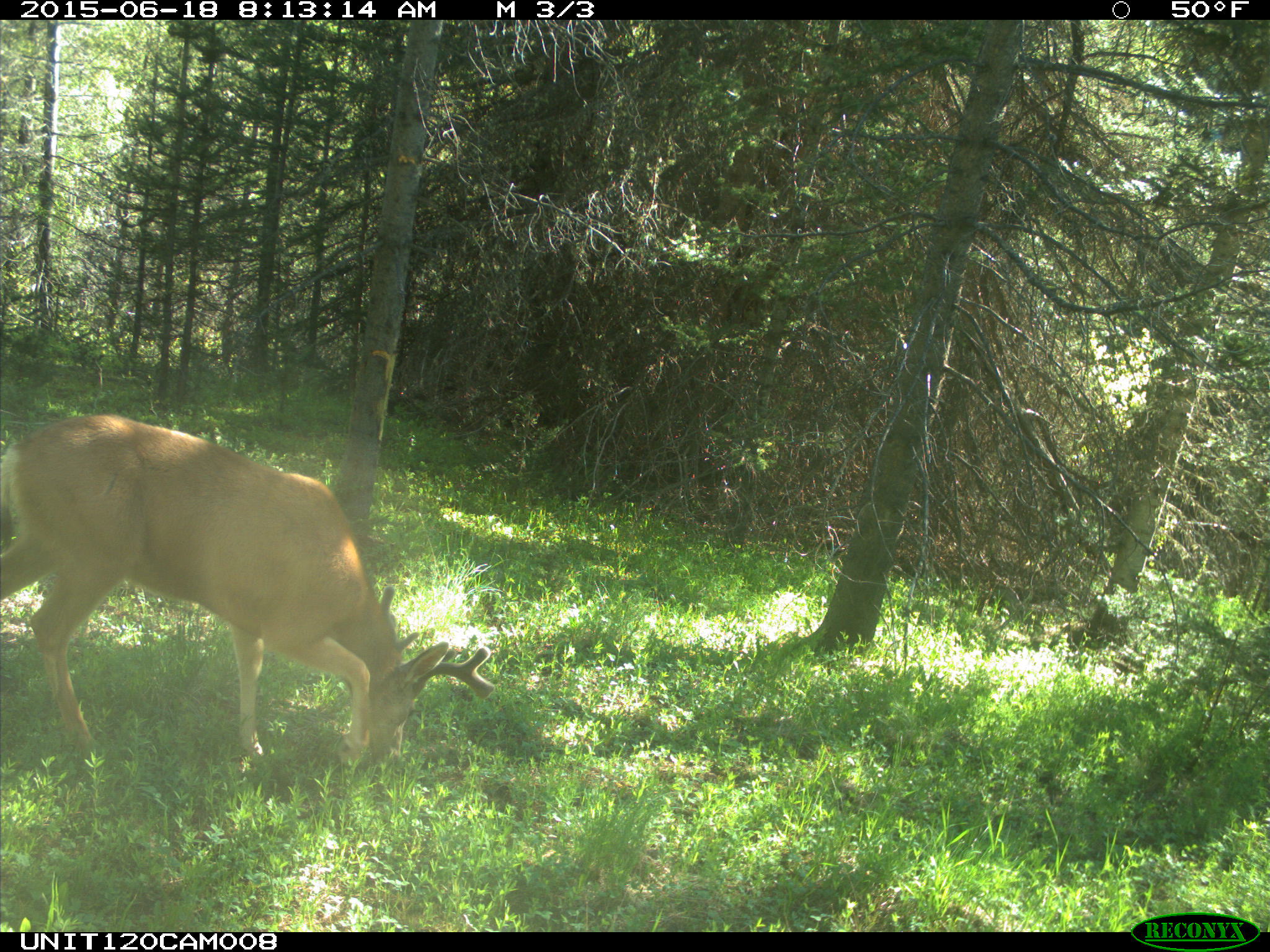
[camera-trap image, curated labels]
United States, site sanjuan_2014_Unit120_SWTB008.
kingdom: Animalia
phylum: Chordata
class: Mammalia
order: Artiodactyla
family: Cervidae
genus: Odocoileus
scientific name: Odocoileus hemionus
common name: mule deer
Odocoileus hemionus (mule deer).